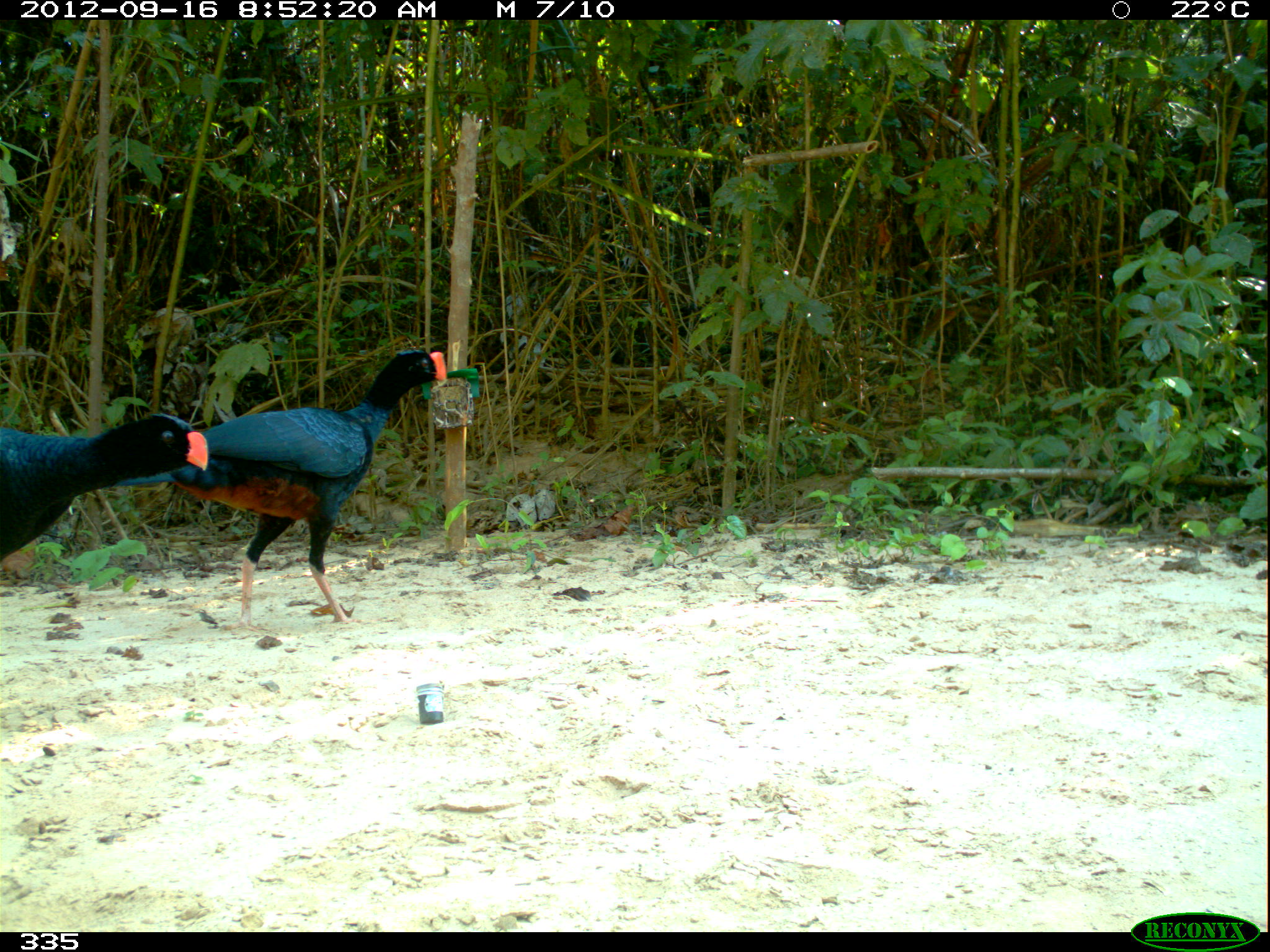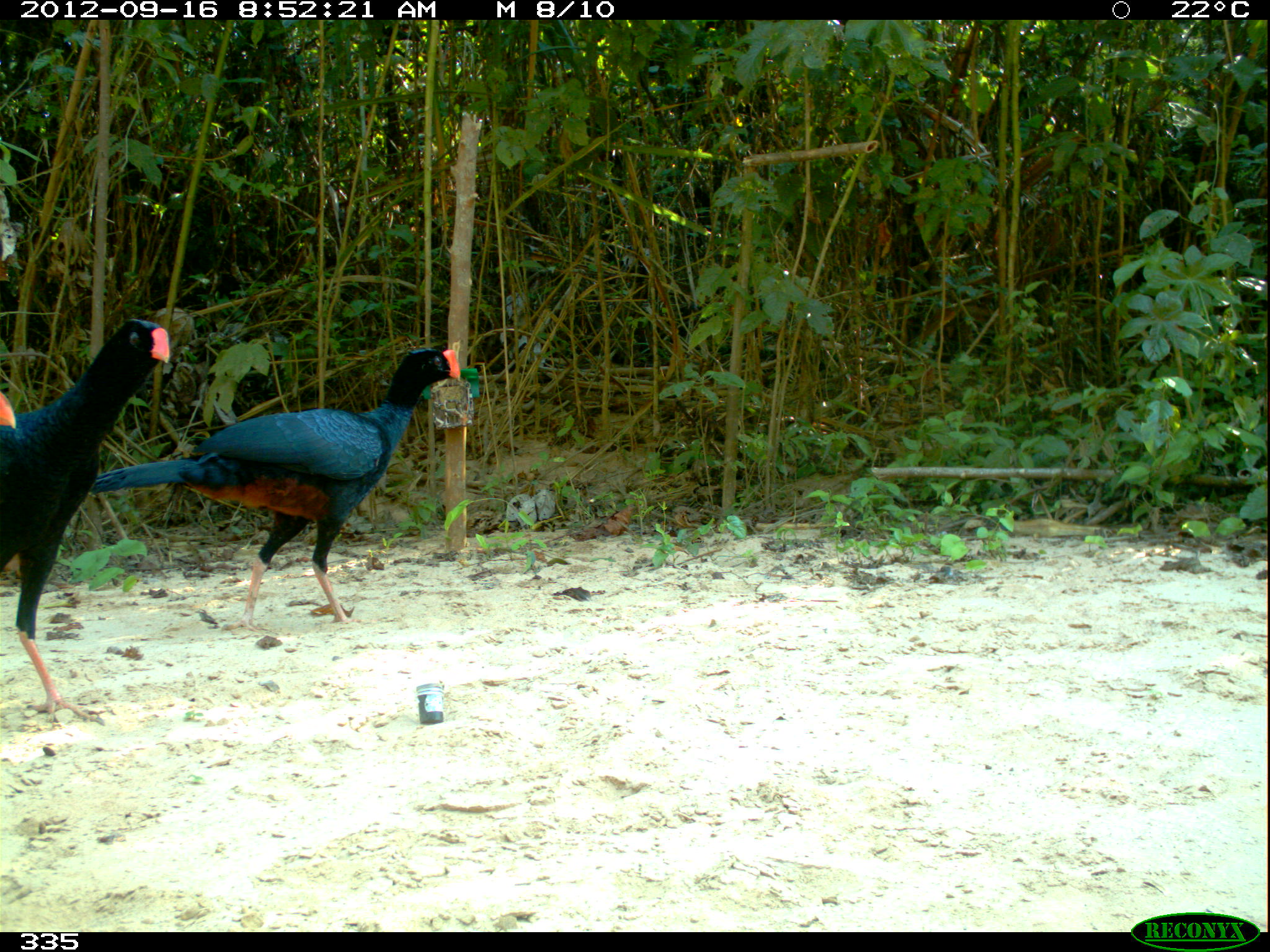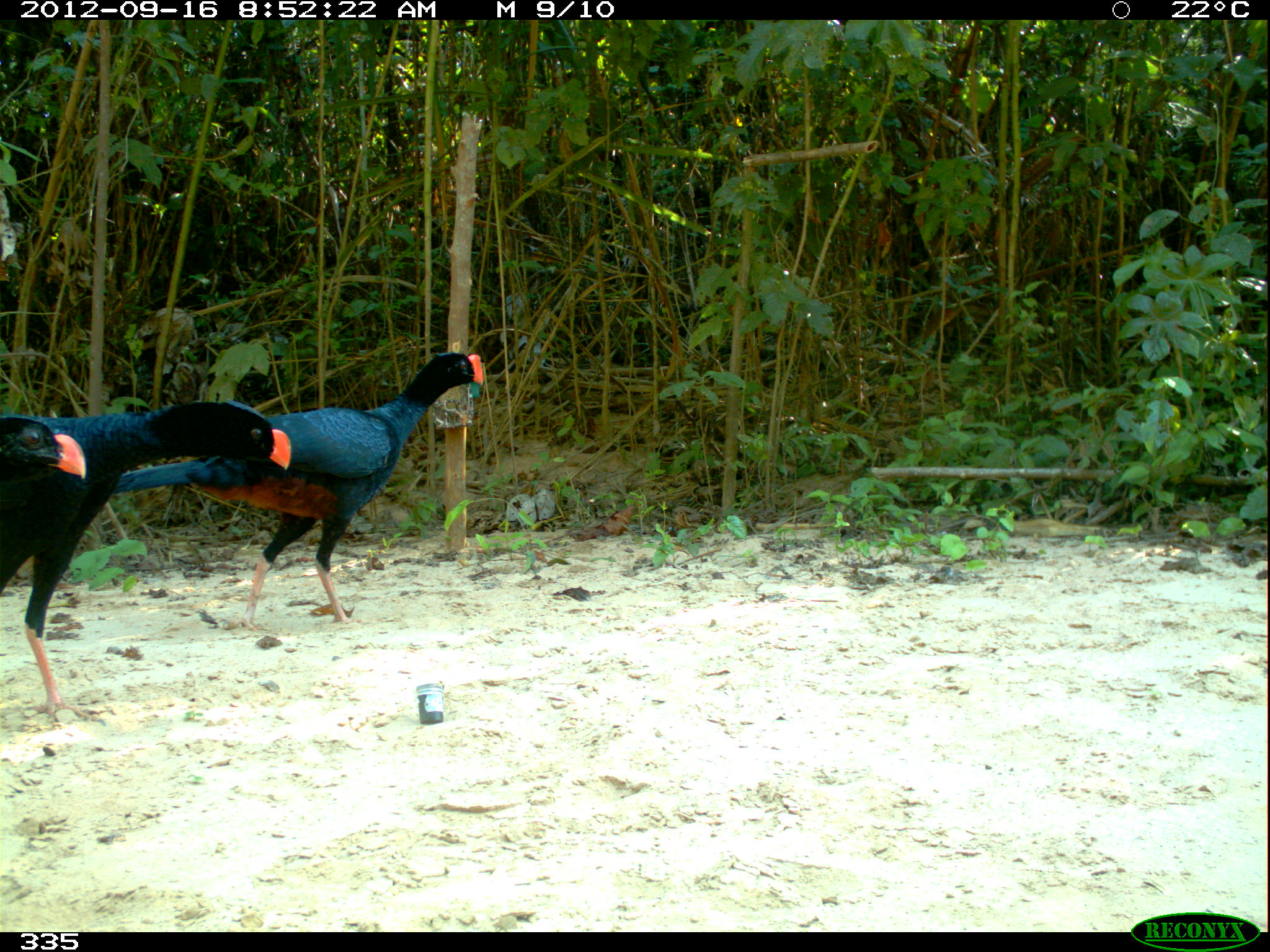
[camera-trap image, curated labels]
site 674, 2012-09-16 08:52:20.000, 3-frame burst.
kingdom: Animalia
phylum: Chordata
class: Aves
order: Galliformes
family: Cracidae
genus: Mitu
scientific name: Mitu tuberosum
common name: razor-billed curassow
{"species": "Mitu tuberosum (razor-billed curassow)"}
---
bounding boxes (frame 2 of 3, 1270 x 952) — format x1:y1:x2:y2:
mitu tuberosum: 87:348:460:633; 0:317:171:724; 0:392:16:430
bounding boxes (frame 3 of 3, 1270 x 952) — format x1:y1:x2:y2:
mitu tuberosum: 114:350:484:633; 0:398:292:727; 0:416:86:513